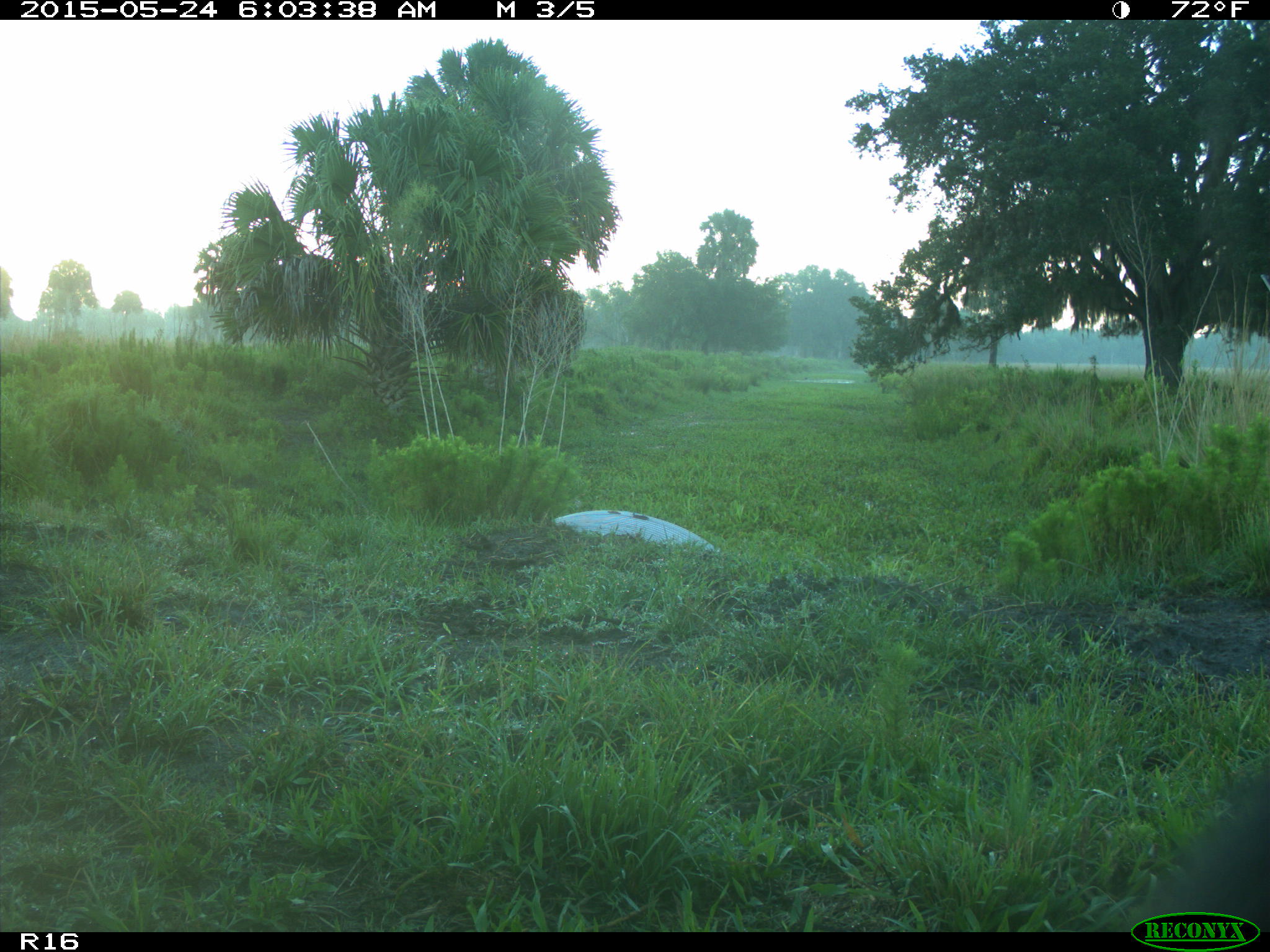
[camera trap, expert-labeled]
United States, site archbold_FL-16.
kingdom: Animalia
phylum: Chordata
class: Mammalia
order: Artiodactyla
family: Bovidae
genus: Bos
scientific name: Bos taurus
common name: domestic cow